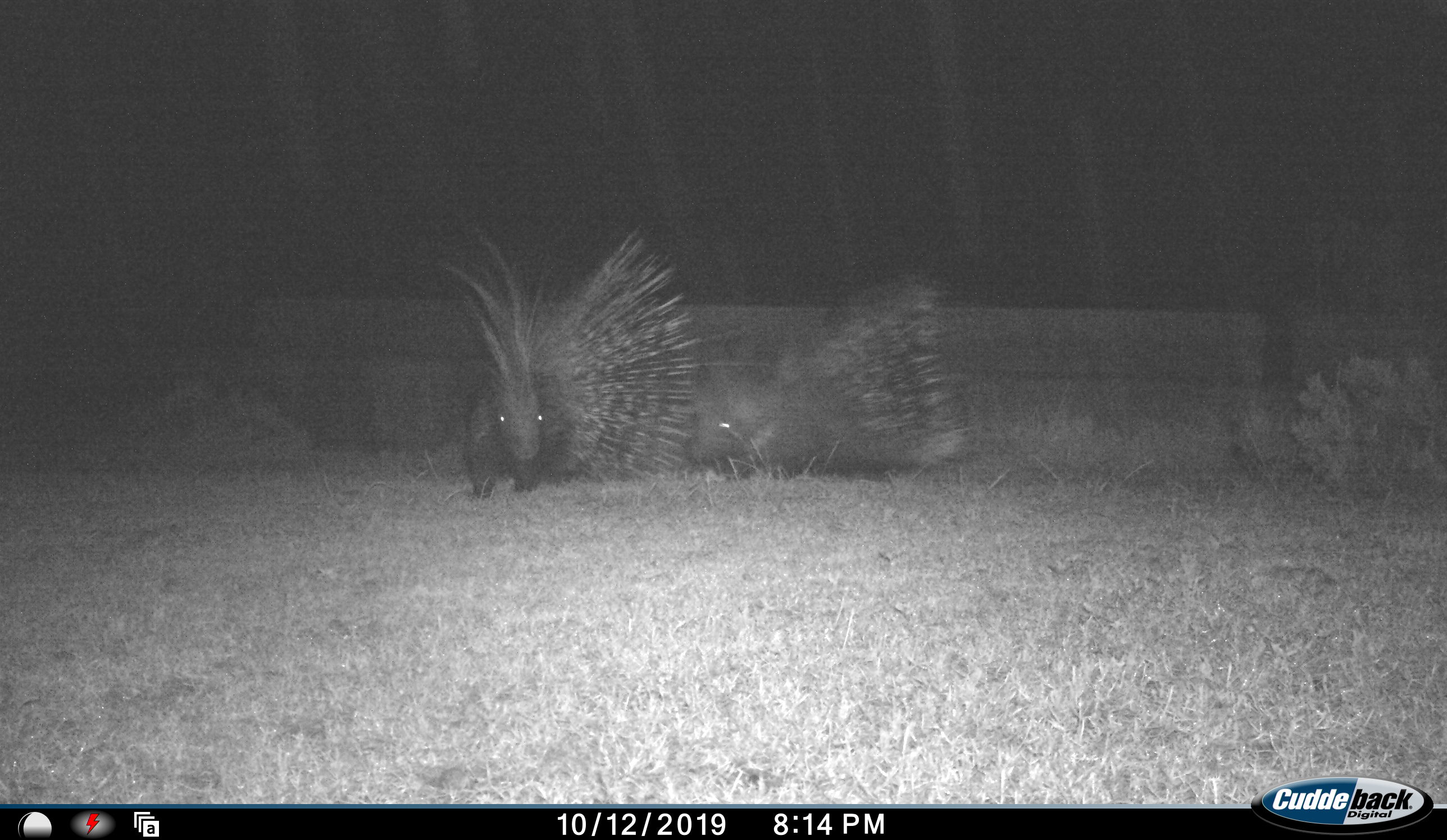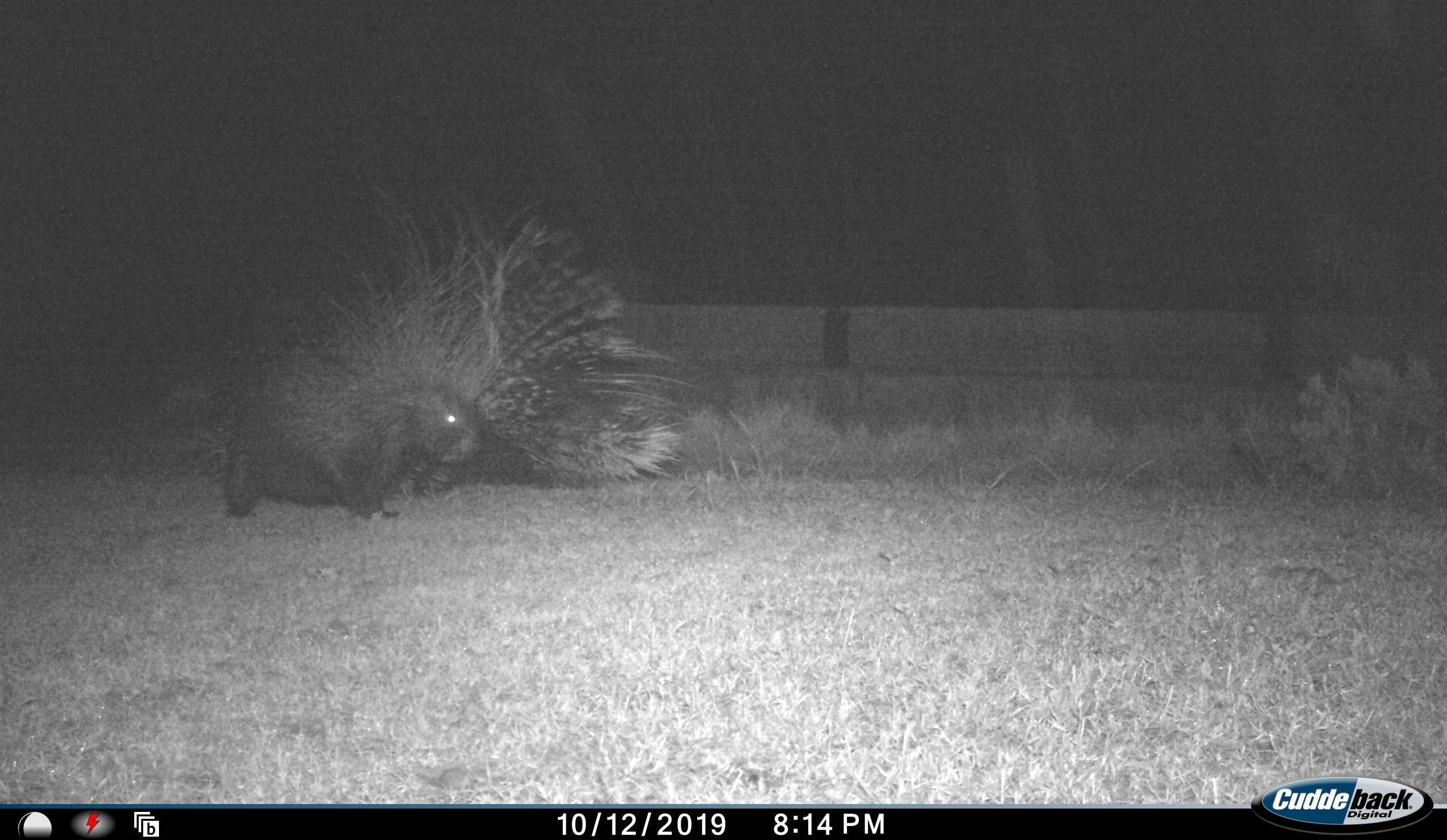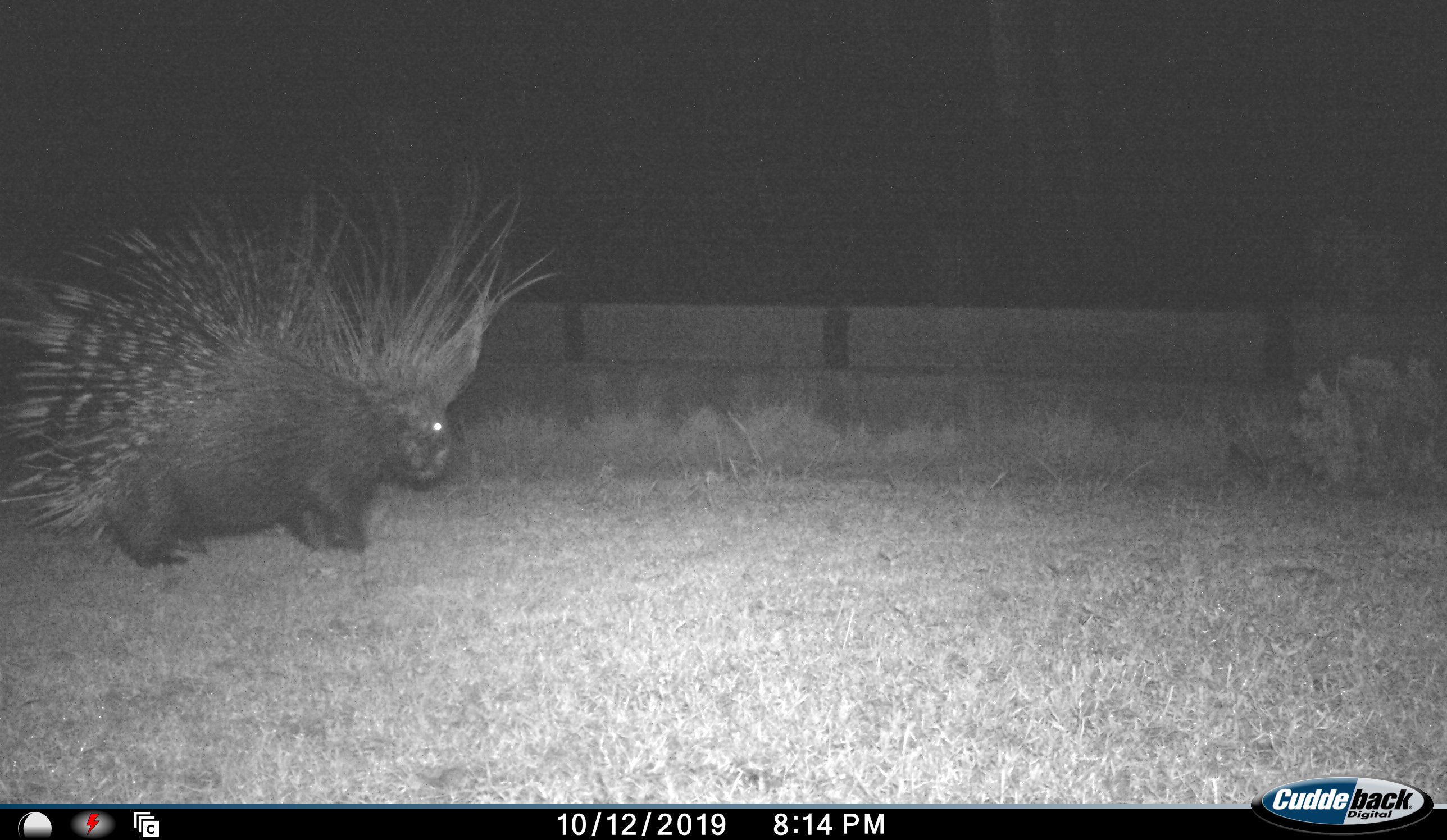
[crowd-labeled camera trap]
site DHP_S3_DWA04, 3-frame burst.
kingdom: Animalia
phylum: Chordata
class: Mammalia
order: Rodentia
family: Hystricidae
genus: Hystrix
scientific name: Hystrix cristata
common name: crested porcupine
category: porcupine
Porcupine (crested porcupine) (Hystrix cristata), count 2. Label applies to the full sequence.